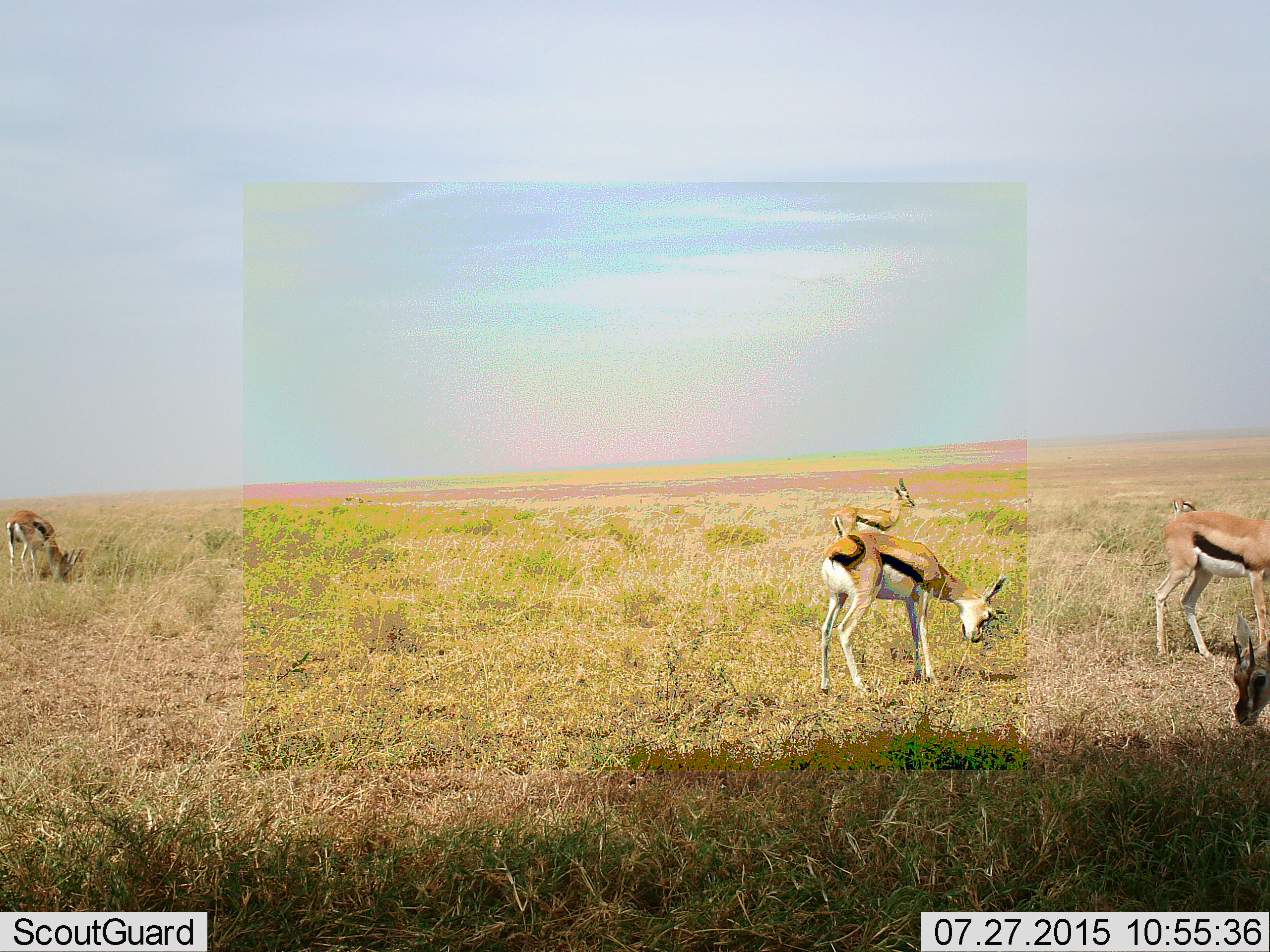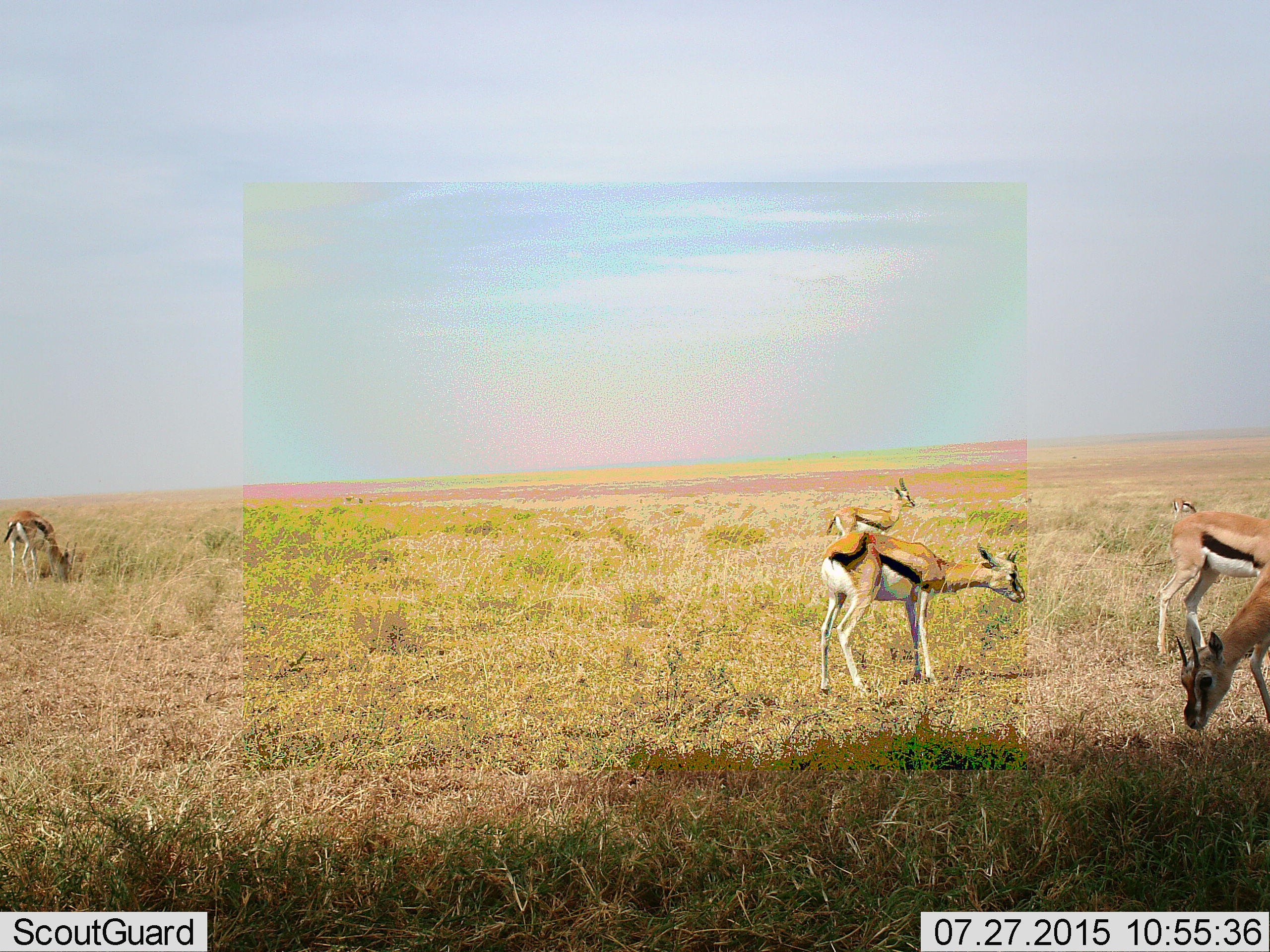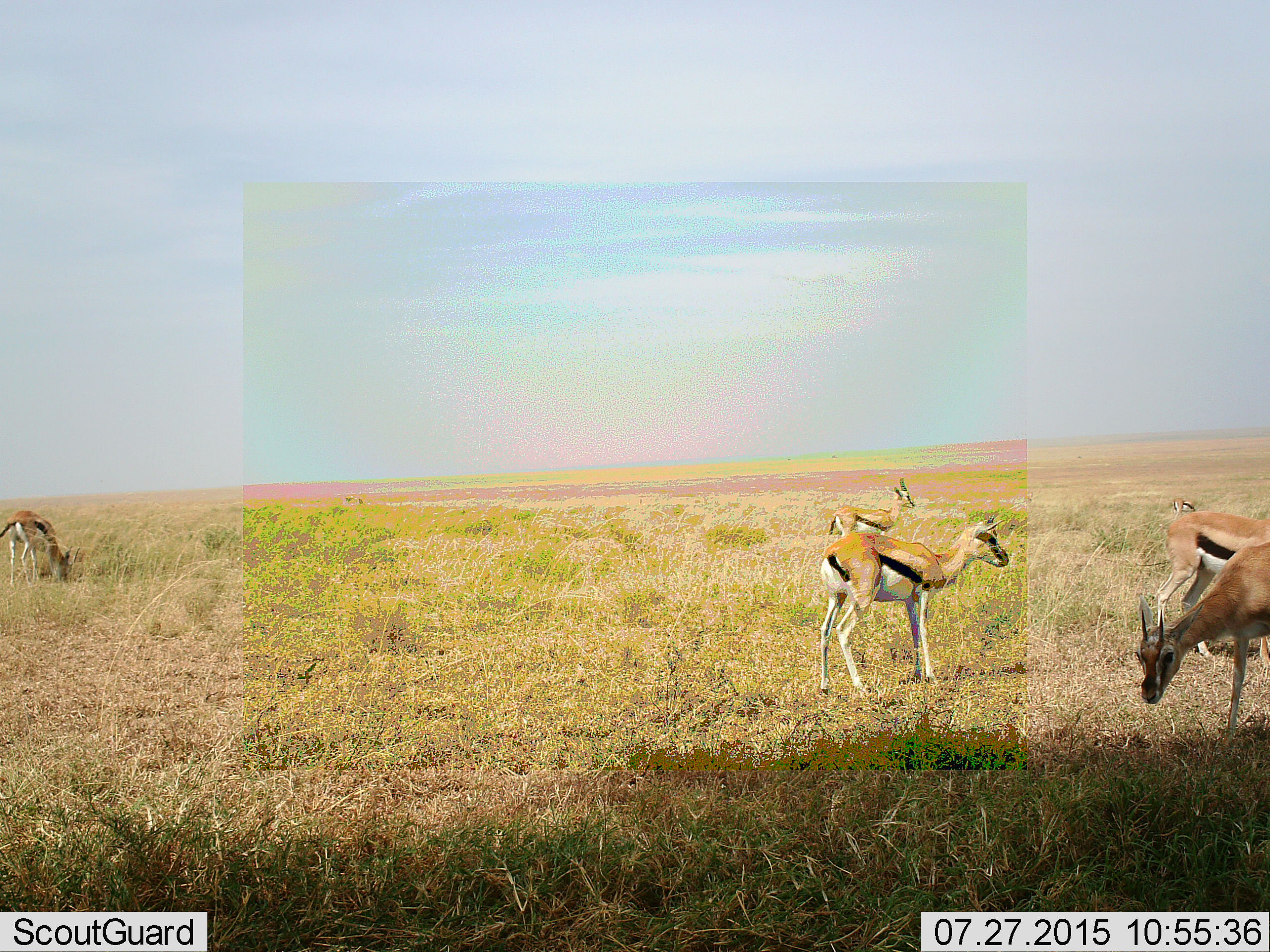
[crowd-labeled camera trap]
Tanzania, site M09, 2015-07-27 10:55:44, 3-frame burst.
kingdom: Animalia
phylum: Chordata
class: Mammalia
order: Artiodactyla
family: Bovidae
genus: Eudorcas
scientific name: Eudorcas thomsonii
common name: thomson's gazelle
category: gazellethomsons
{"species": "gazellethomsons (thomson's gazelle) (Eudorcas thomsonii)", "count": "6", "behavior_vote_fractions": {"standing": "88%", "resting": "12%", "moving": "62%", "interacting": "0%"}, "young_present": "0%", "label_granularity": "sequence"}